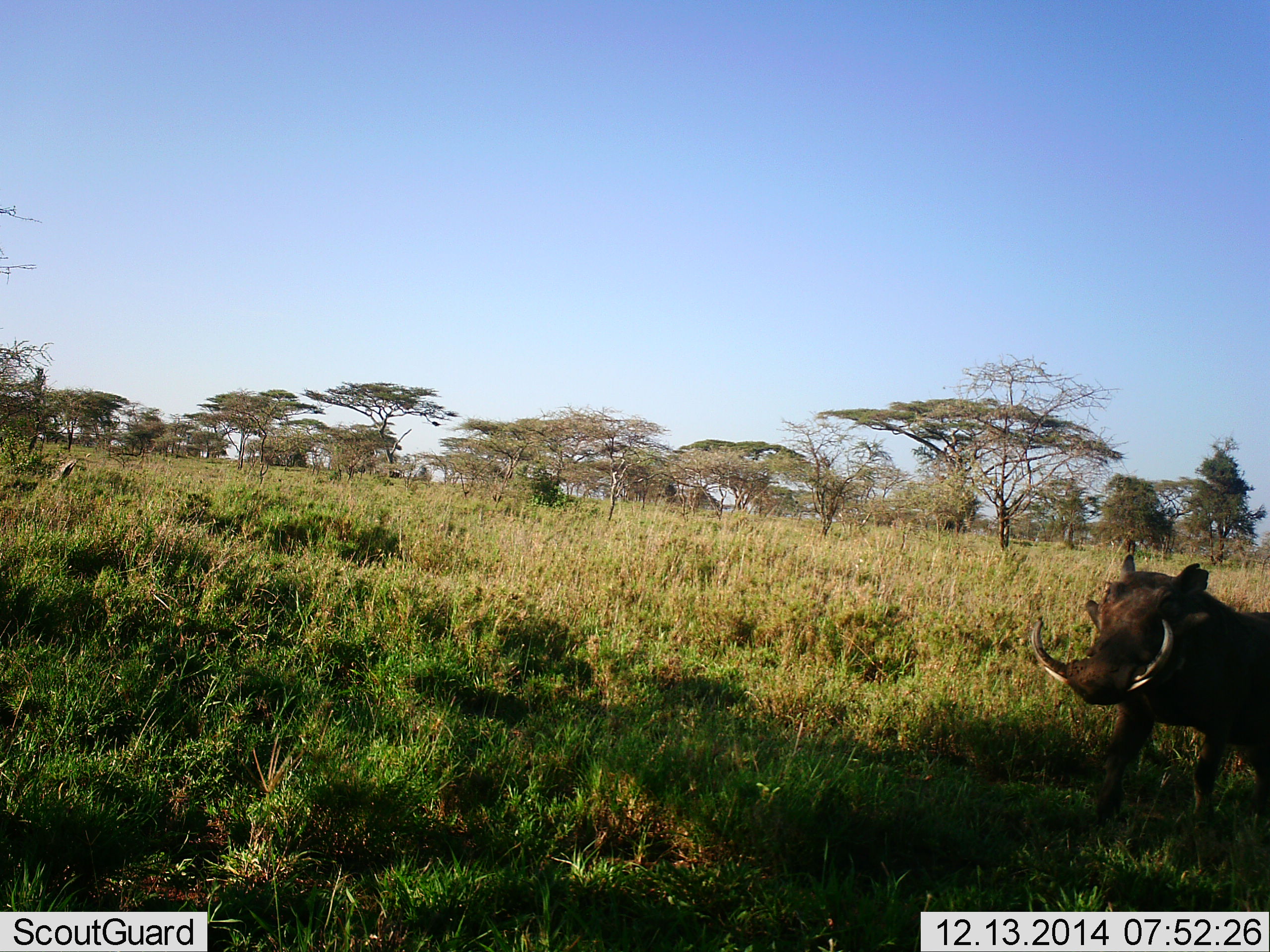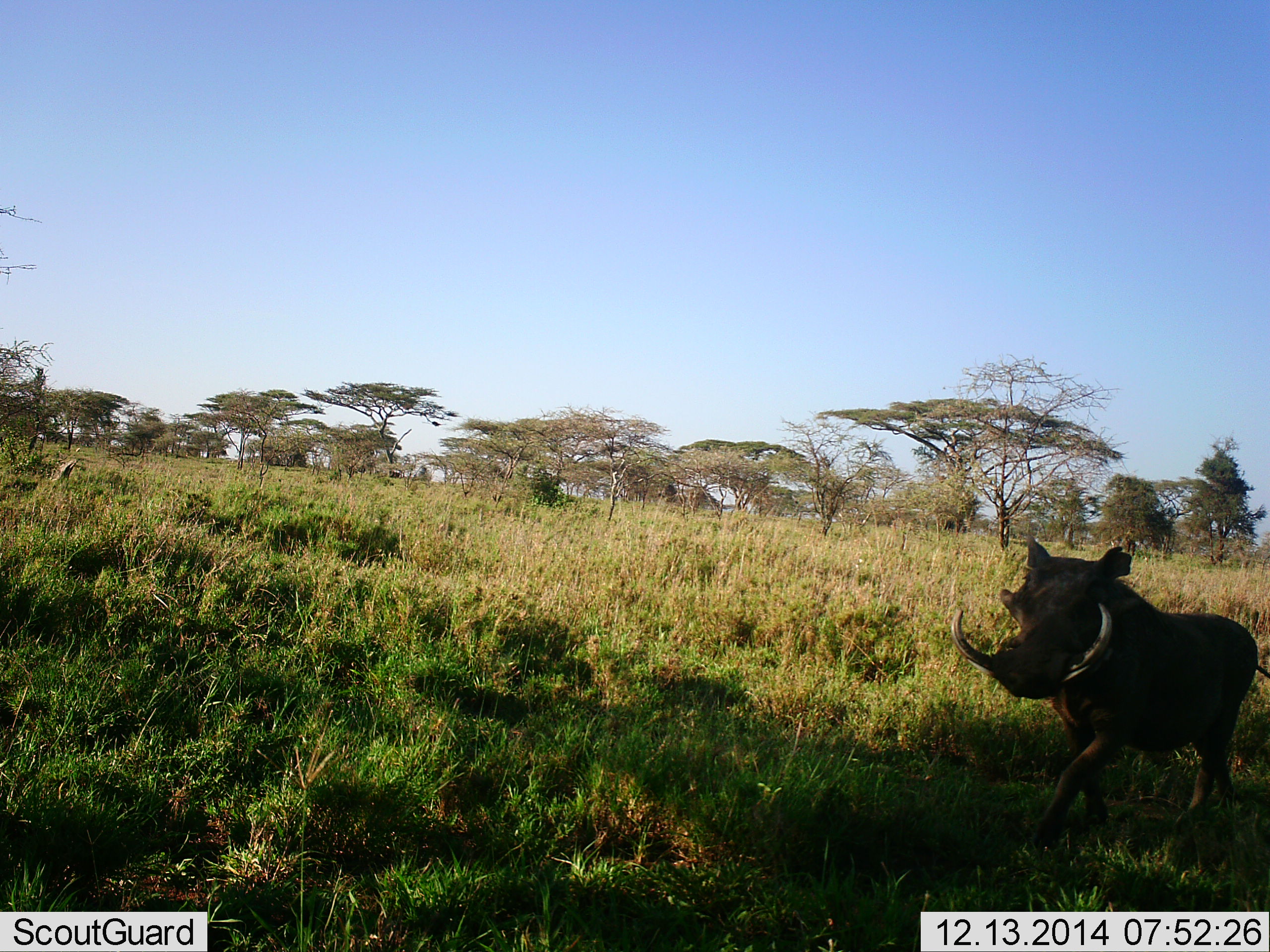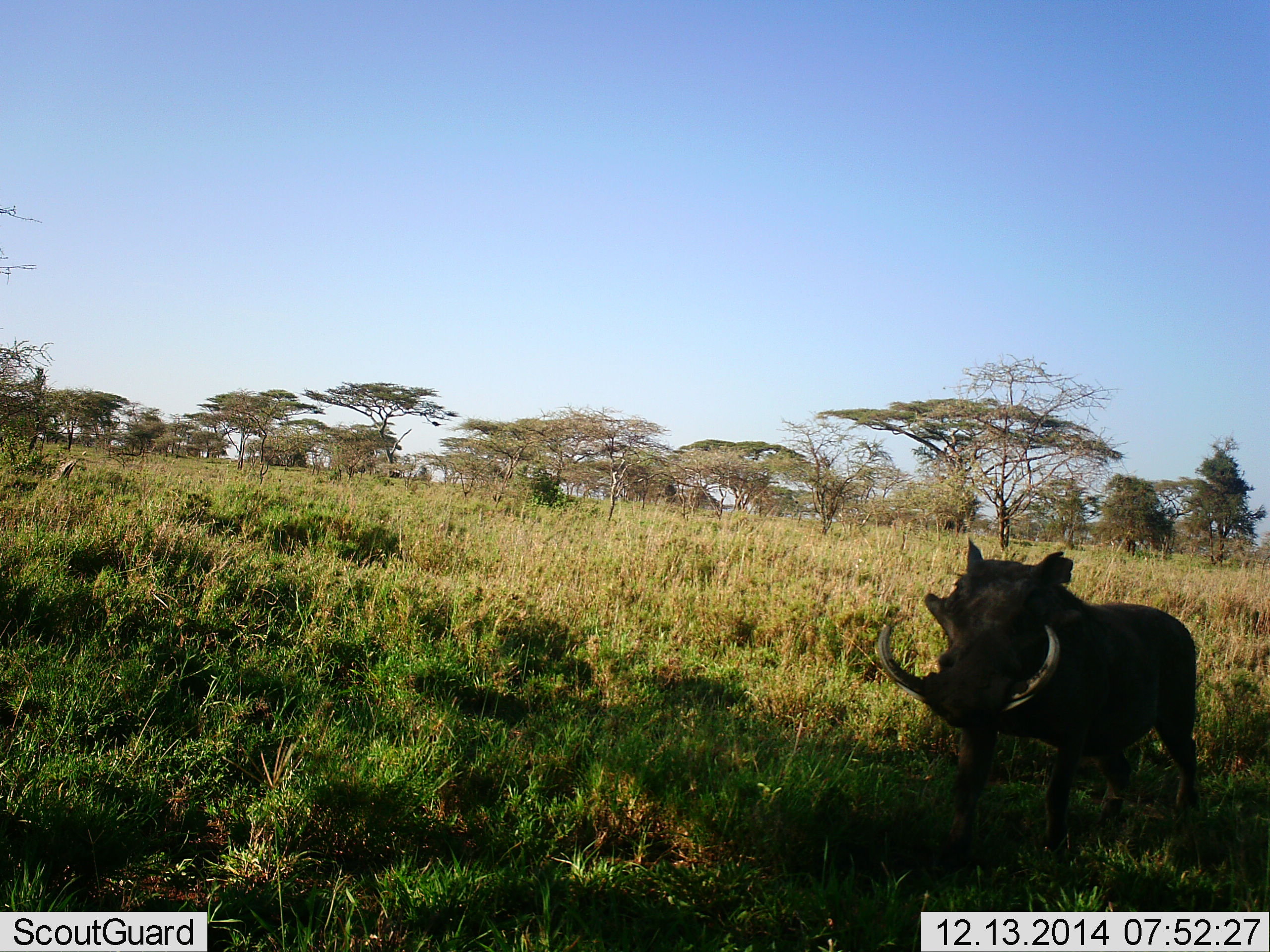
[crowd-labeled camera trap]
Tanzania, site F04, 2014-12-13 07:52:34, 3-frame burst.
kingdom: Animalia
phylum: Chordata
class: Mammalia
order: Artiodactyla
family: Suidae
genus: Phacochoerus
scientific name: Phacochoerus africanus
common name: warthog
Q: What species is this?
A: Warthog (Phacochoerus africanus).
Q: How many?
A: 1.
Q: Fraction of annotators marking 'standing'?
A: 0%.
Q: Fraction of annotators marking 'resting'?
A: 0%.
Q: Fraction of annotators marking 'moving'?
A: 100%.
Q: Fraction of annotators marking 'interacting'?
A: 0%.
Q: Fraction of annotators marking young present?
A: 0%.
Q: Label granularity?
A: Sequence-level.